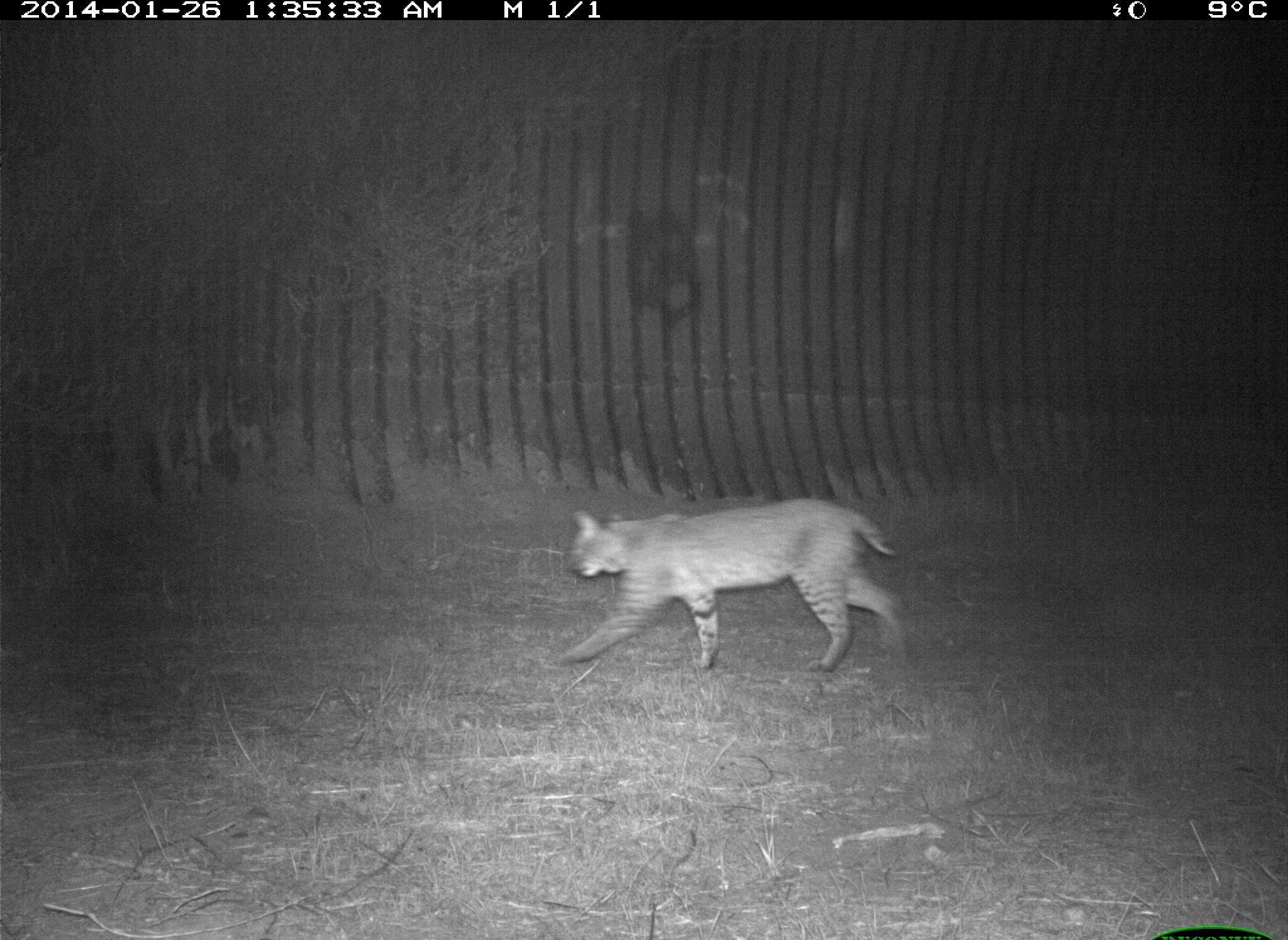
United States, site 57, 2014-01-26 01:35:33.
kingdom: Animalia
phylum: Chordata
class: Mammalia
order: Carnivora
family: Felidae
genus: Lynx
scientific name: Lynx rufus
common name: bobcat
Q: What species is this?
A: Bobcat (Lynx rufus).